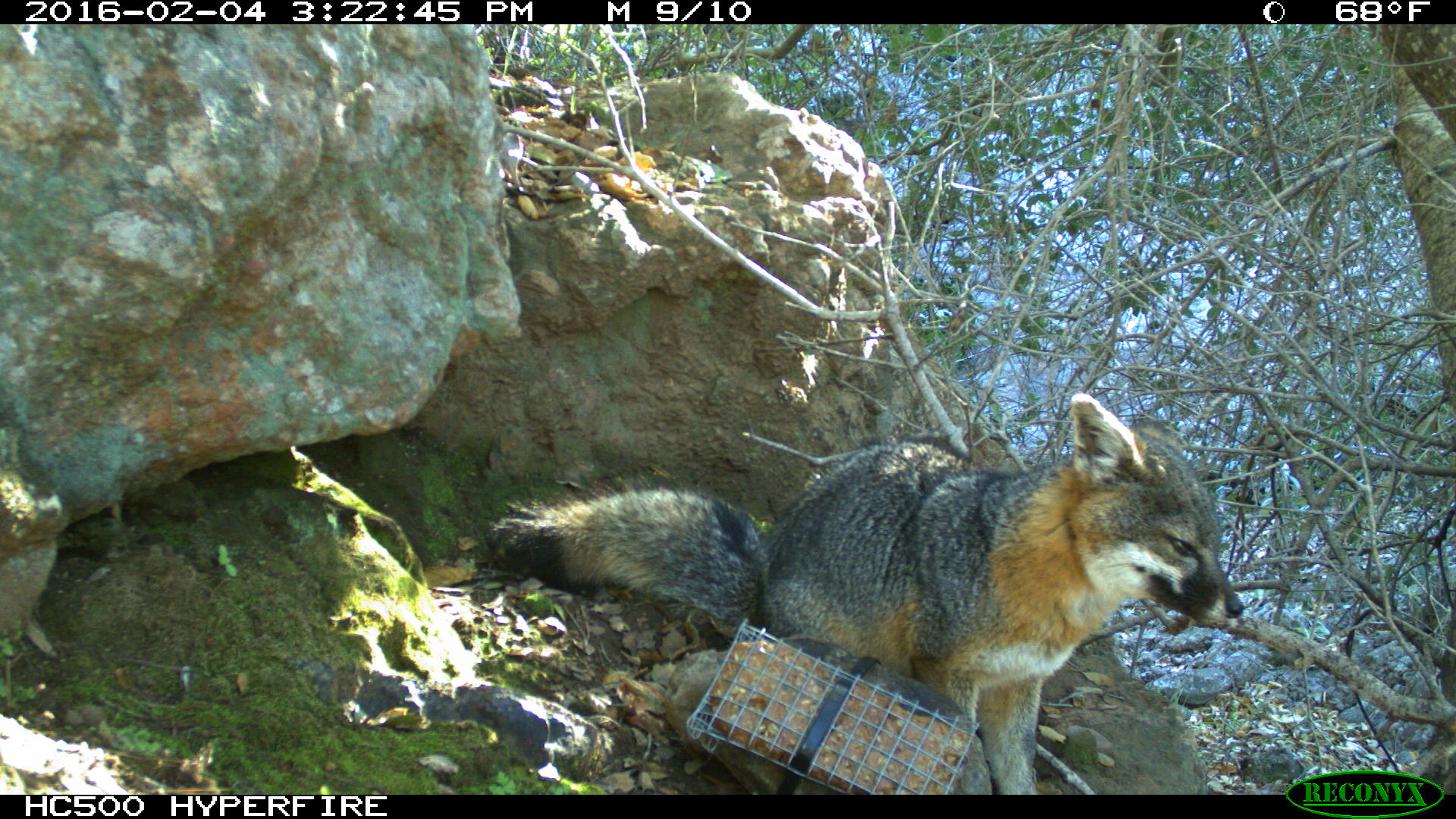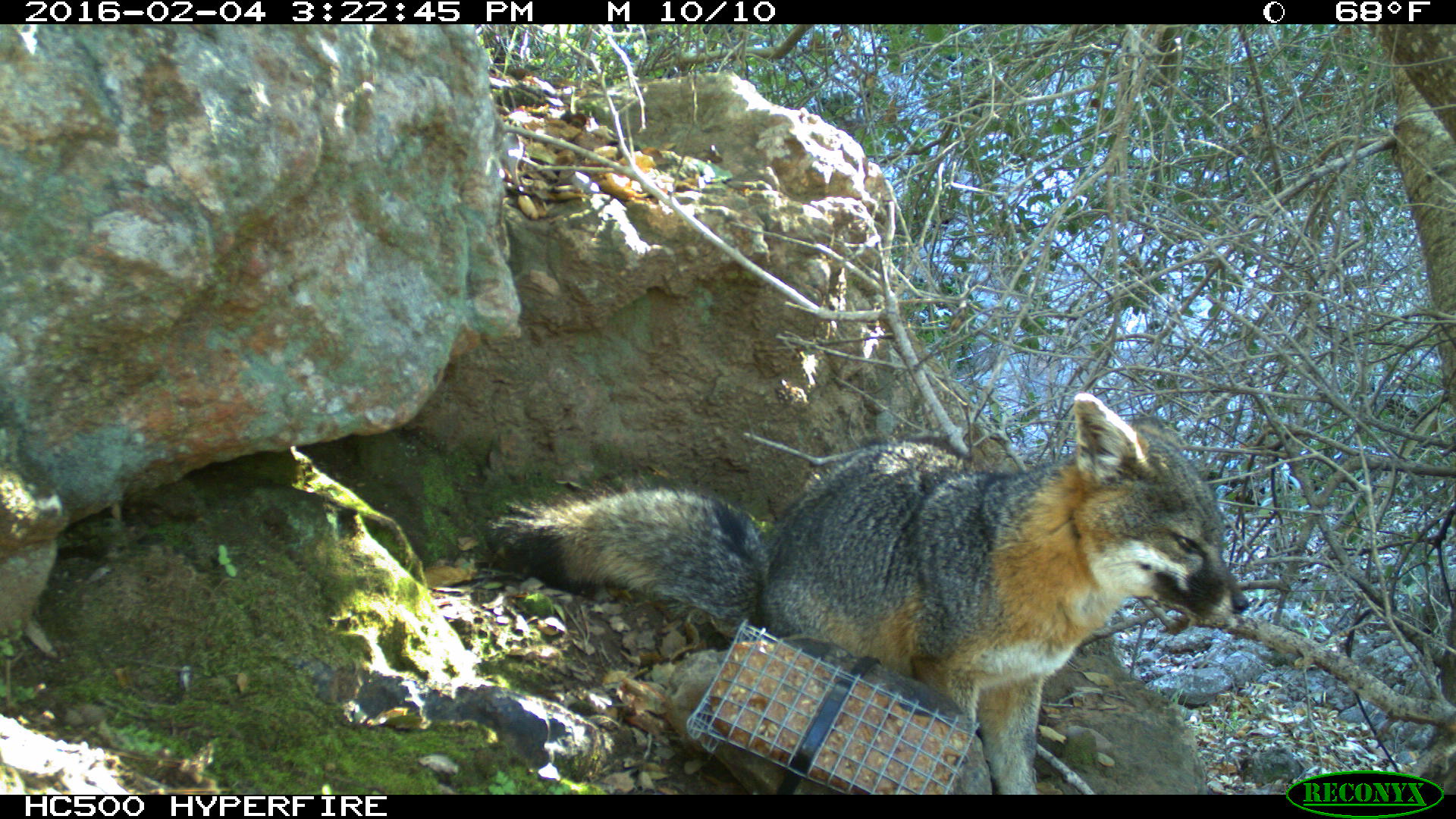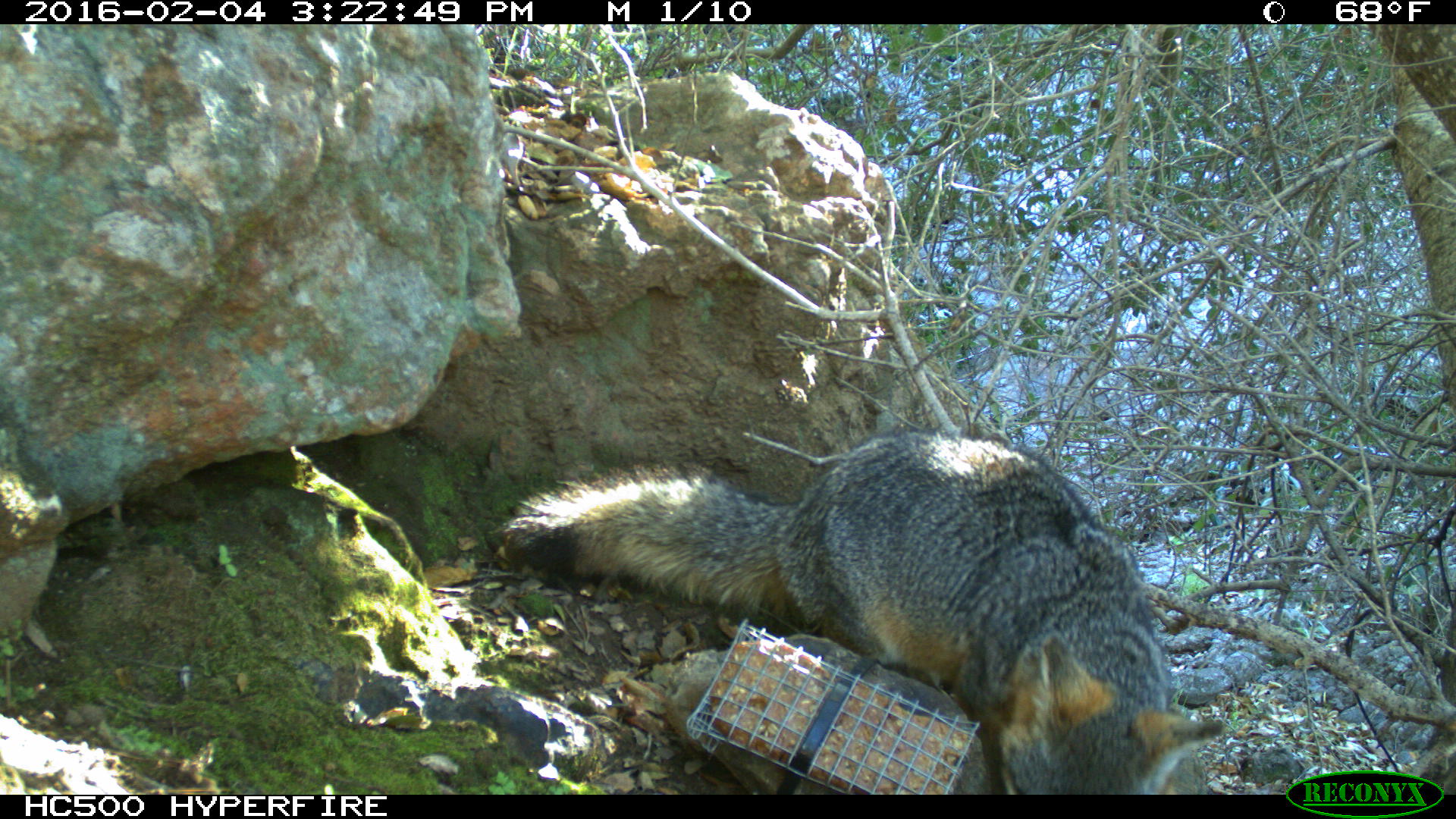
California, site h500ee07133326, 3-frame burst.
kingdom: Animalia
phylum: Chordata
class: Mammalia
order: Carnivora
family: Canidae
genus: Urocyon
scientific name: Urocyon littoralis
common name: island fox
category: fox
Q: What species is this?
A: Fox (island fox) (Urocyon littoralis).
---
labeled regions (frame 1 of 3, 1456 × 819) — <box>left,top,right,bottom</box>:
fox: <box>483,389,1244,794</box>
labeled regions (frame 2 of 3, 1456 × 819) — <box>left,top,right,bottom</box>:
fox: <box>497,392,1248,794</box>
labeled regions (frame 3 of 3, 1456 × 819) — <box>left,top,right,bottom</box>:
fox: <box>494,425,1227,794</box>